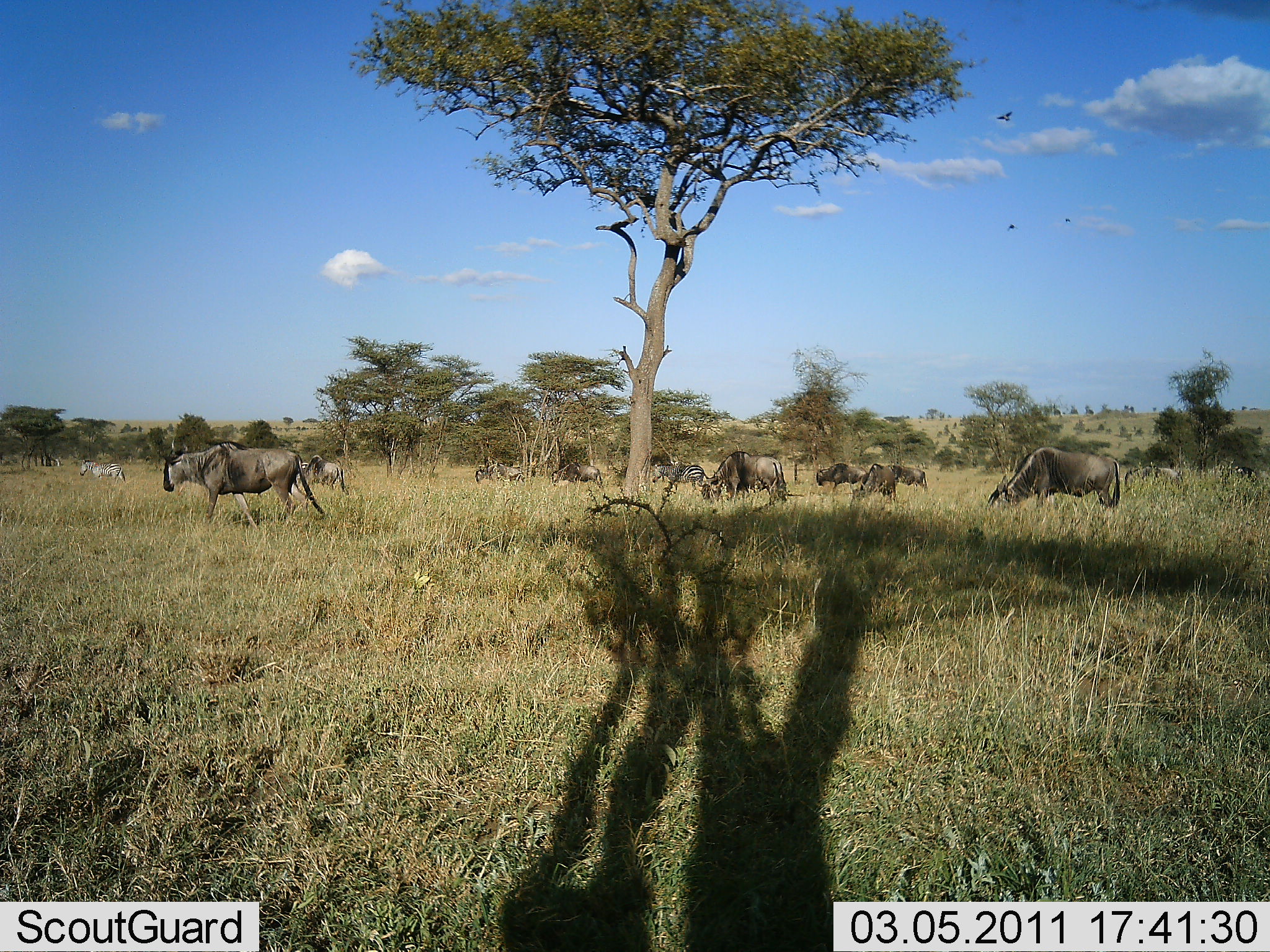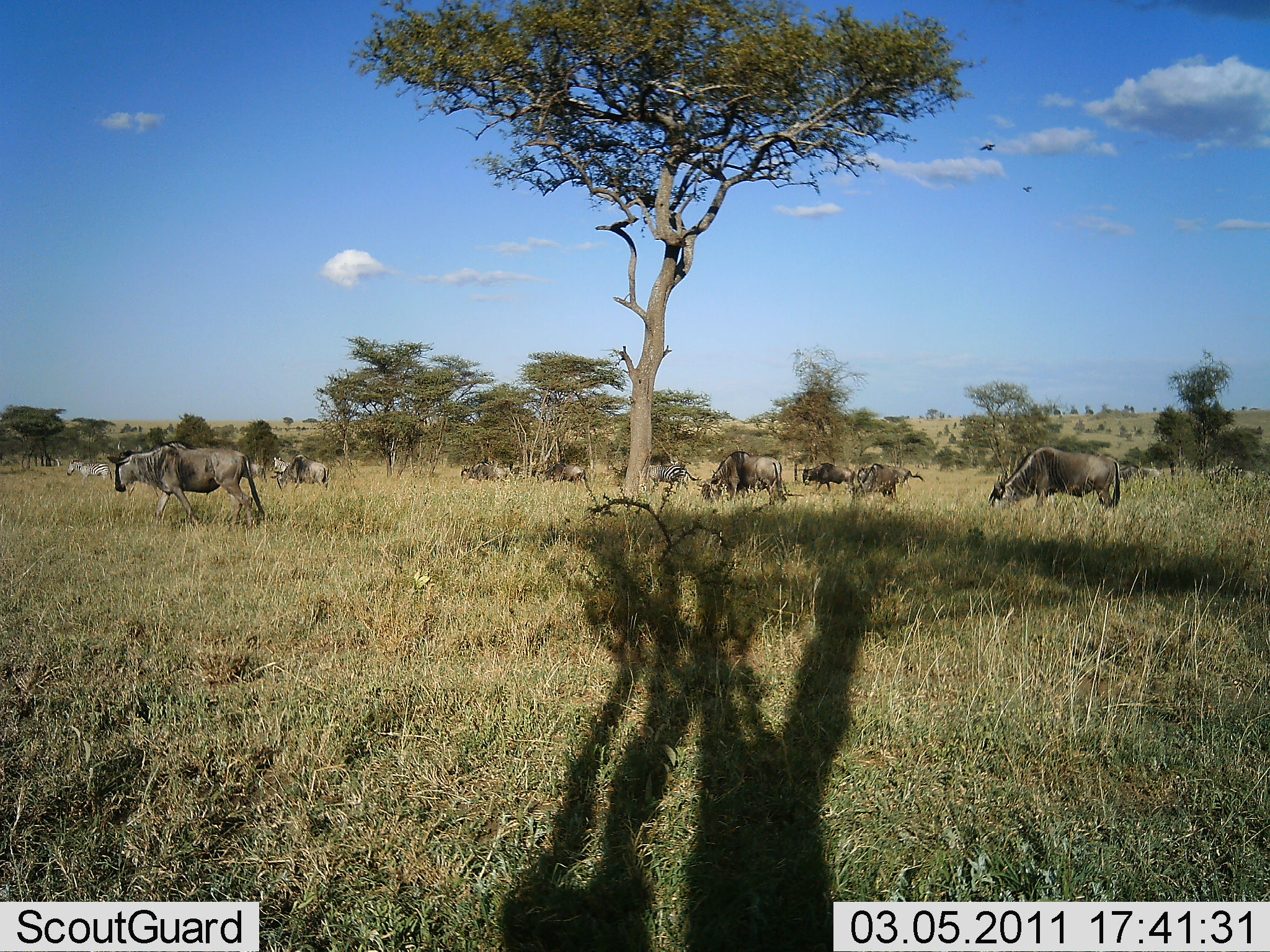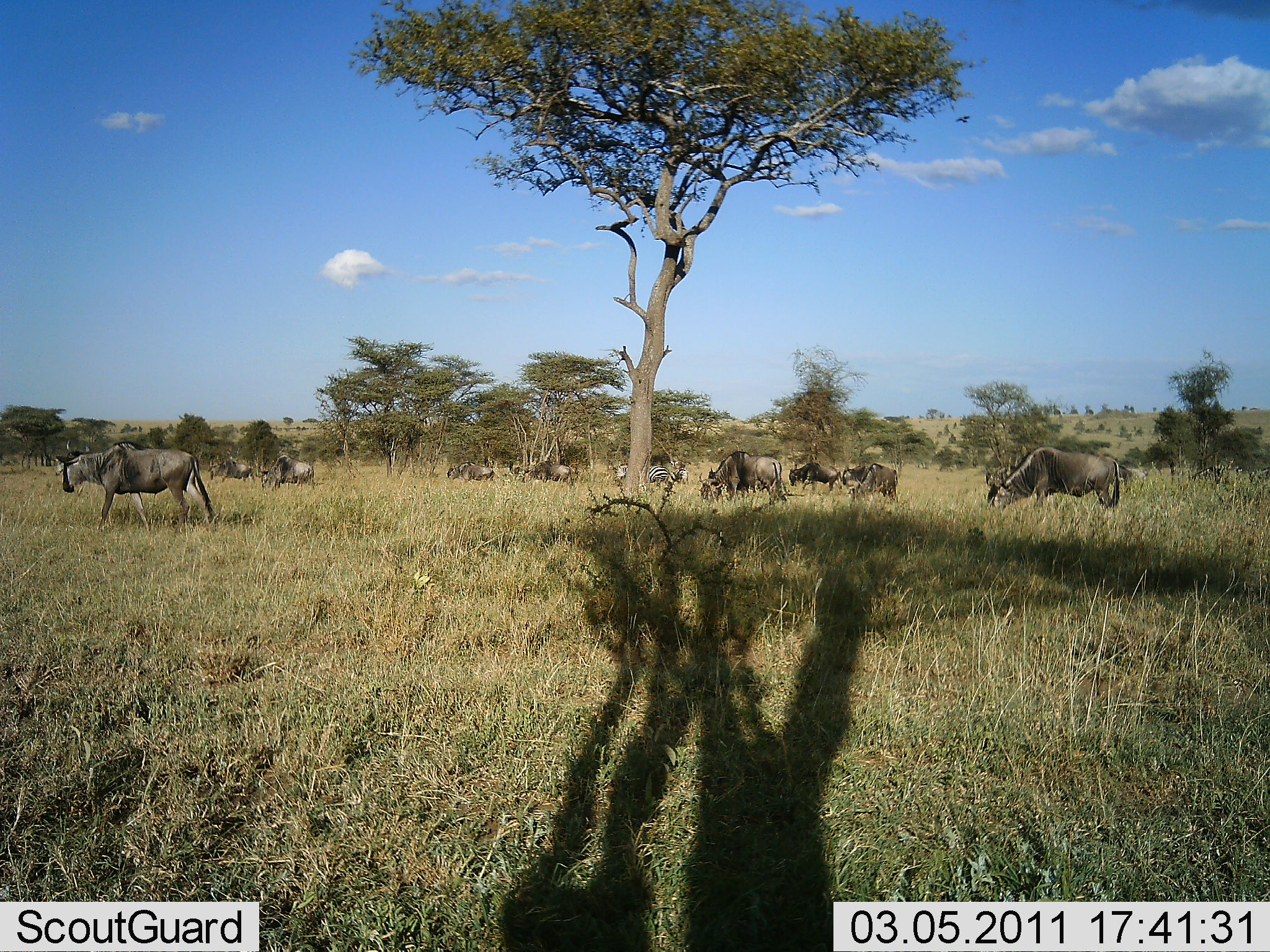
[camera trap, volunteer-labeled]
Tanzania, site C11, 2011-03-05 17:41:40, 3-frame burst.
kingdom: Animalia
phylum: Chordata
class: Mammalia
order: Artiodactyla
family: Bovidae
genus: Connochaetes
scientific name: Connochaetes taurinus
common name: blue wildebeest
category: wildebeest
Wildebeest (blue wildebeest) (Connochaetes taurinus), count 11-50. Behavior (volunteer vote fractions): standing 36%, resting 0%, moving 86%, interacting 0%. Young present (vote fraction): 0%. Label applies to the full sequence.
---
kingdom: Animalia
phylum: Chordata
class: Mammalia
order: Perissodactyla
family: Equidae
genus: Equus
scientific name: Equus quagga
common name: plains zebra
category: zebra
Zebra (plains zebra) (Equus quagga), count 2. Behavior (volunteer vote fractions): standing 12%, resting 0%, moving 88%, interacting 0%. Young present (vote fraction): 0%. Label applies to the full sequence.